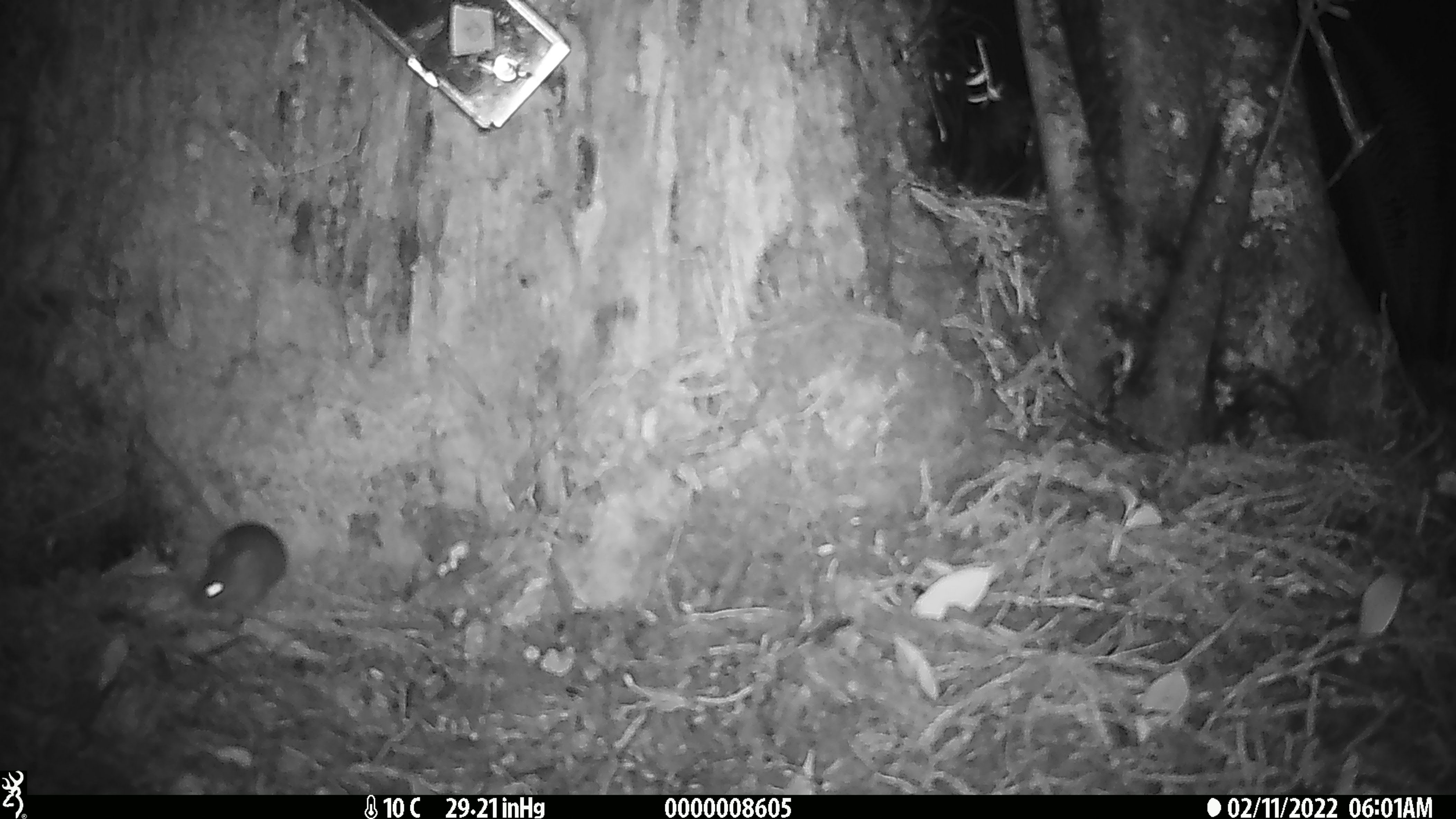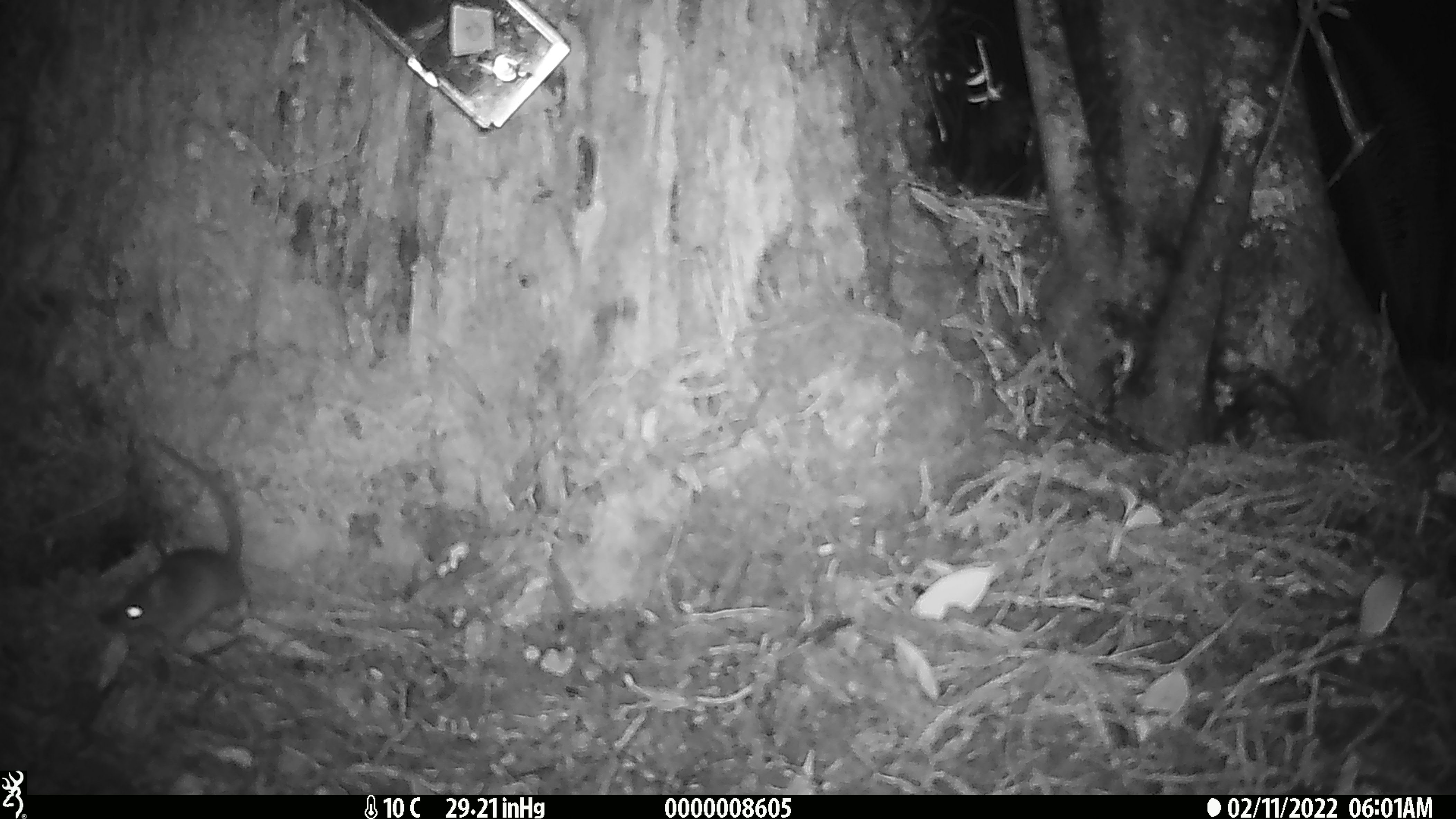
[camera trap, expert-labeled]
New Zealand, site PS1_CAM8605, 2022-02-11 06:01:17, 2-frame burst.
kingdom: Animalia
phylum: Chordata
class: Mammalia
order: Rodentia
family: Muridae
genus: Mus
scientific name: Mus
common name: mouse